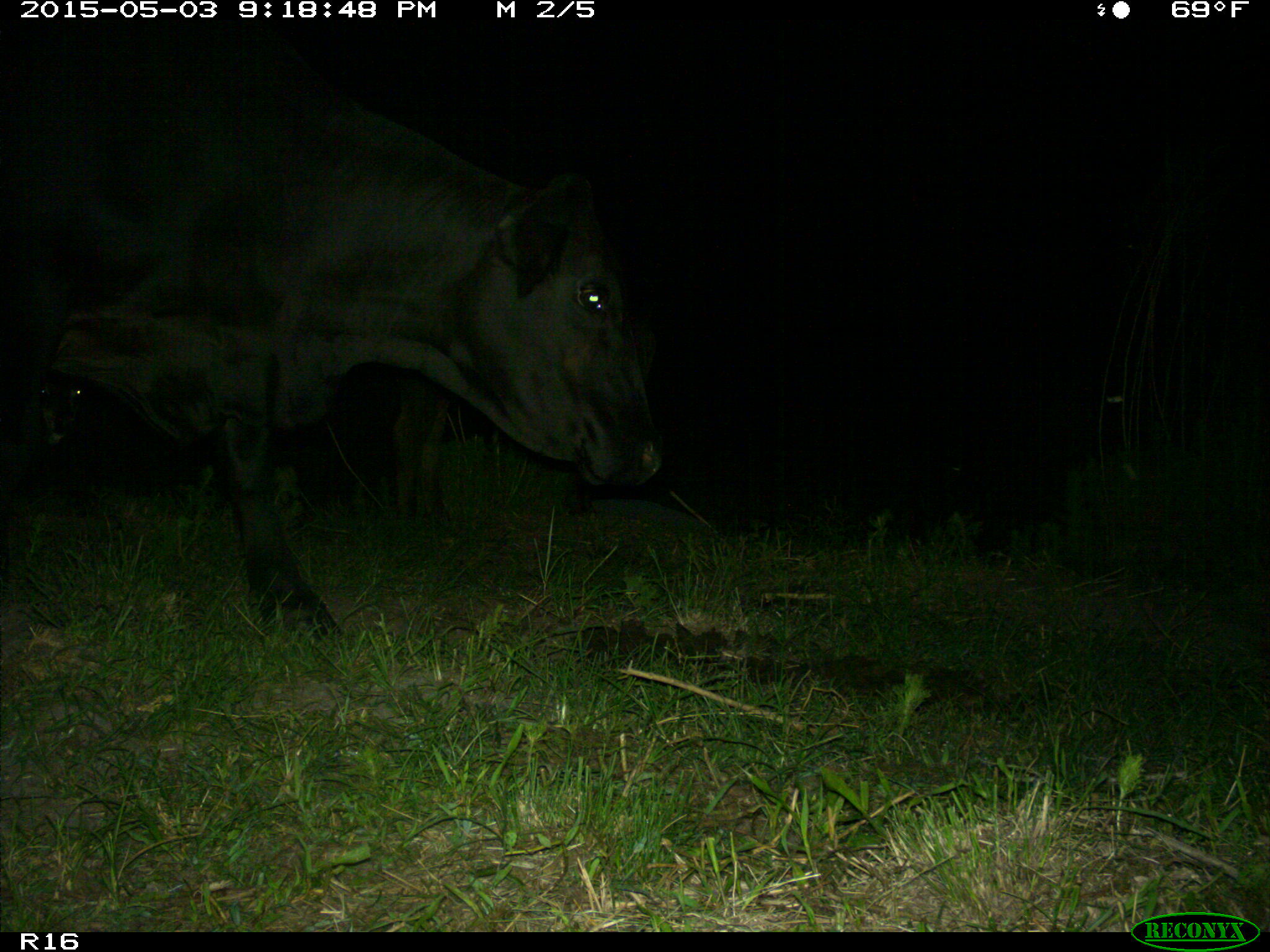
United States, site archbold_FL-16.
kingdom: Animalia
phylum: Chordata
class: Mammalia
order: Artiodactyla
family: Bovidae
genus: Bos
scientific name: Bos taurus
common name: domestic cow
Bos taurus (domestic cow).